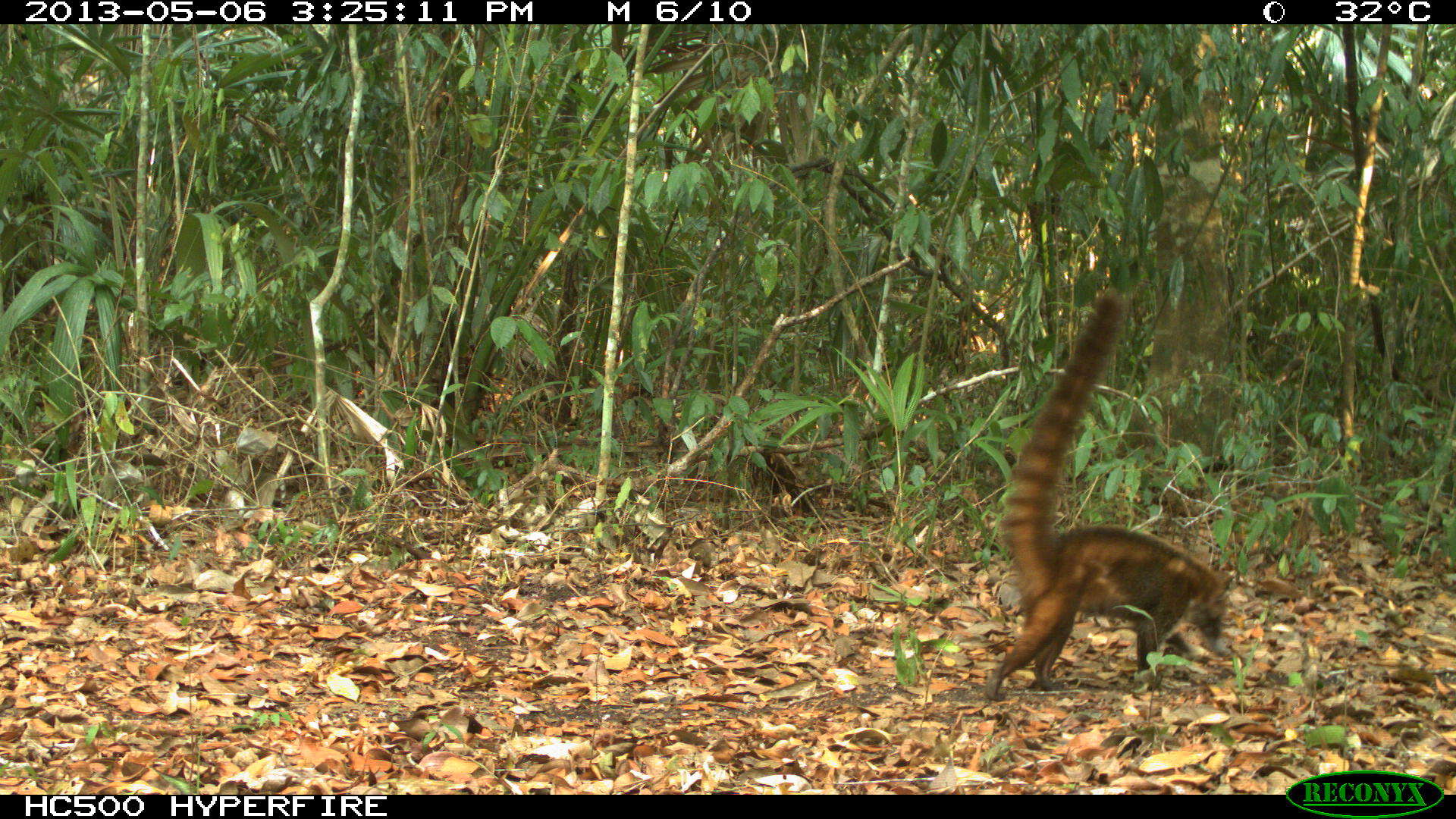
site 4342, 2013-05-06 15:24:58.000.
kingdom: Animalia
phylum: Chordata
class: Mammalia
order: Carnivora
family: Procyonidae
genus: Nasua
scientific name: Nasua narica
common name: white-nosed coati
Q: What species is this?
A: Nasua narica (white-nosed coati).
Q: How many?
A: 1.